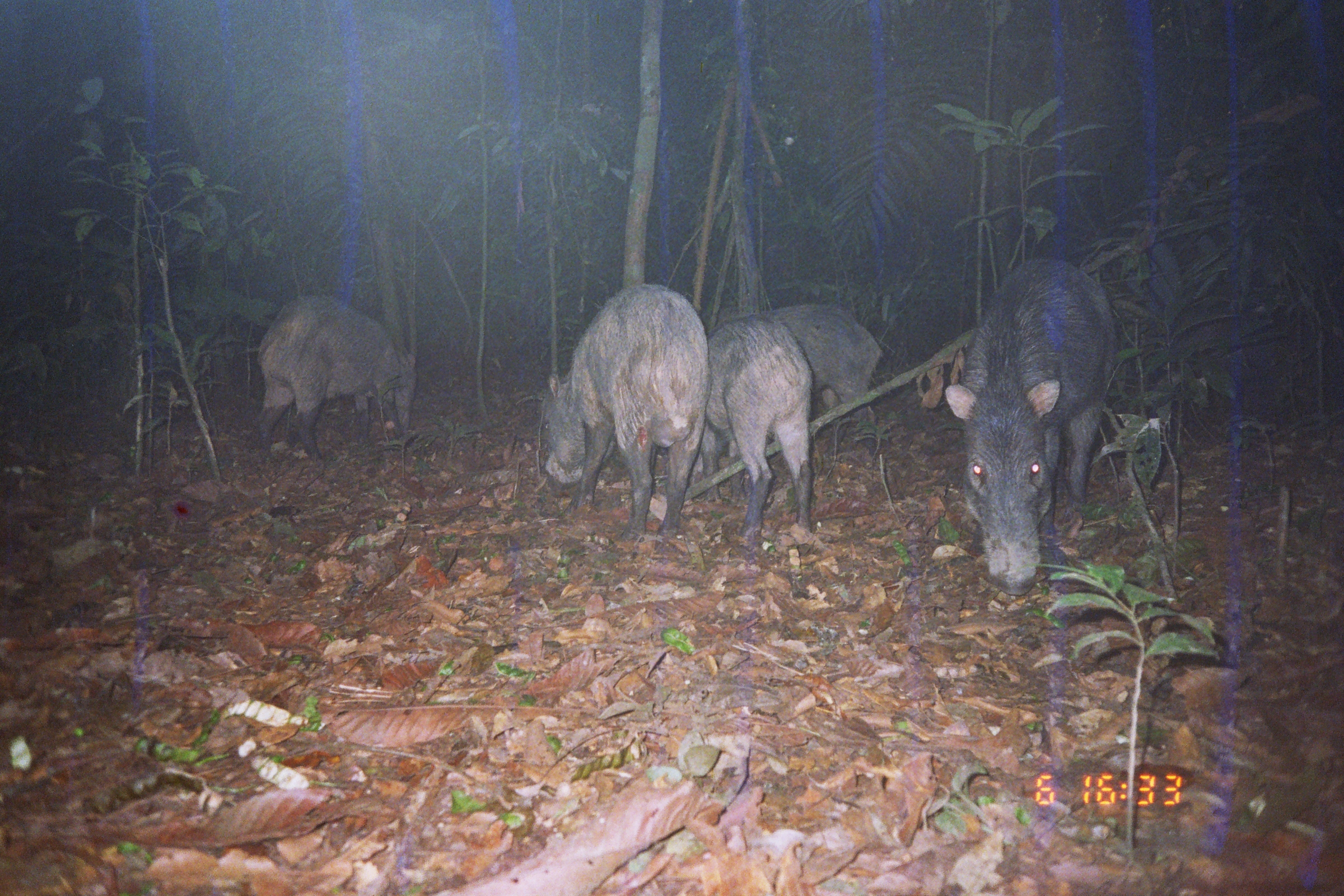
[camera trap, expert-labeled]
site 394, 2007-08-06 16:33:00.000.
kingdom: Animalia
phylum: Chordata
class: Mammalia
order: Artiodactyla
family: Tayassuidae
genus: Tayassu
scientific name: Tayassu pecari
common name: white-lipped peccary